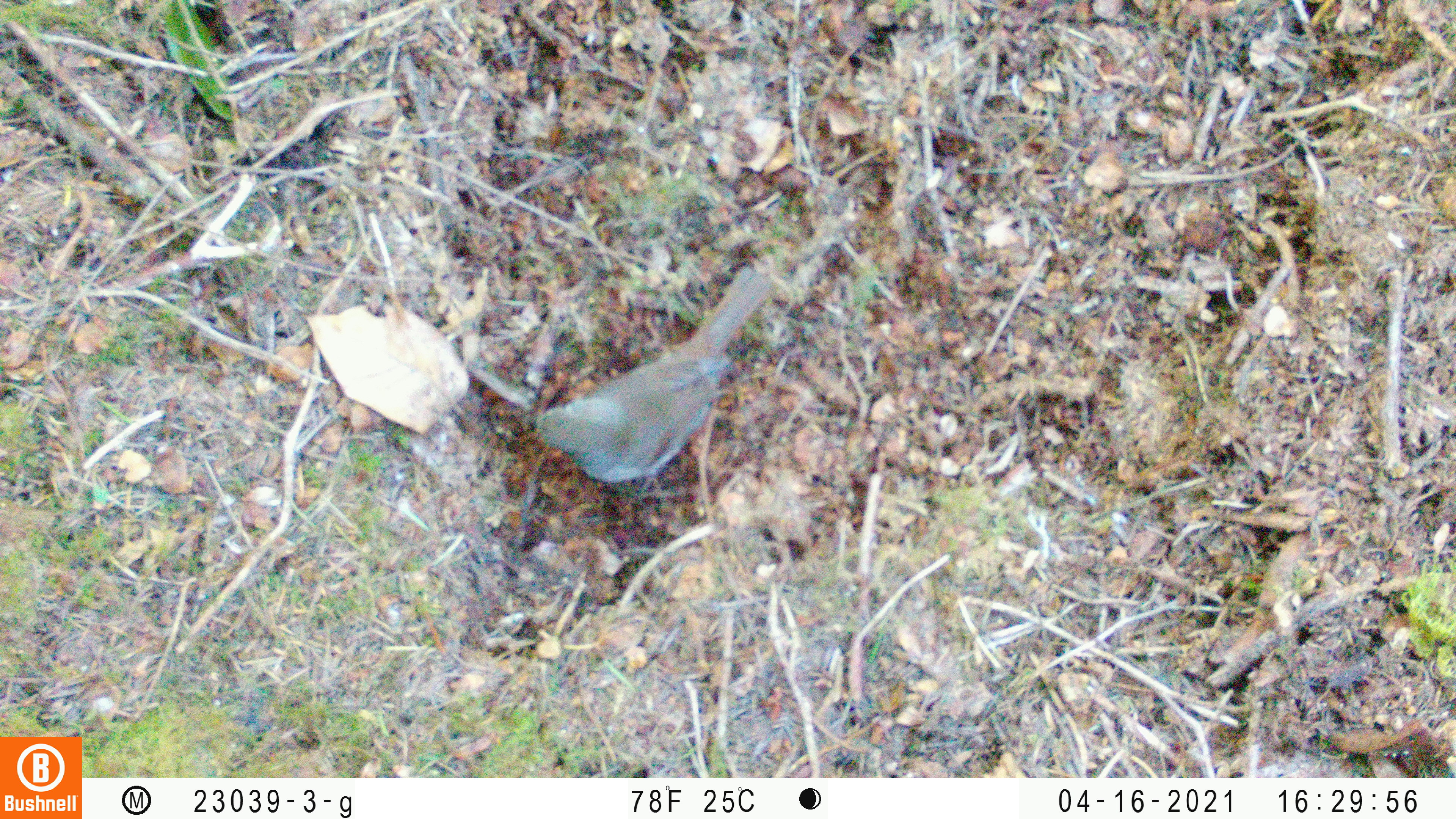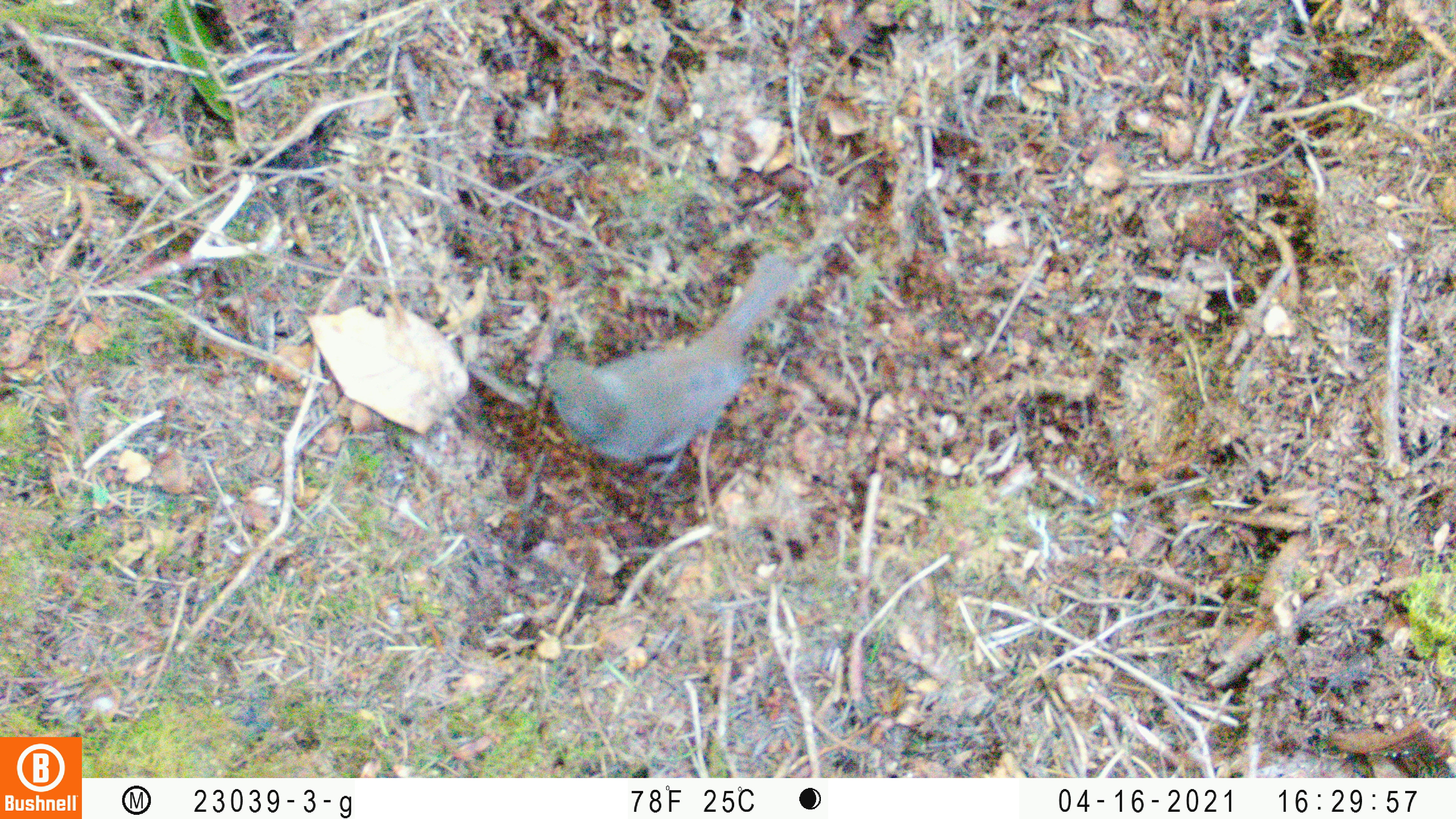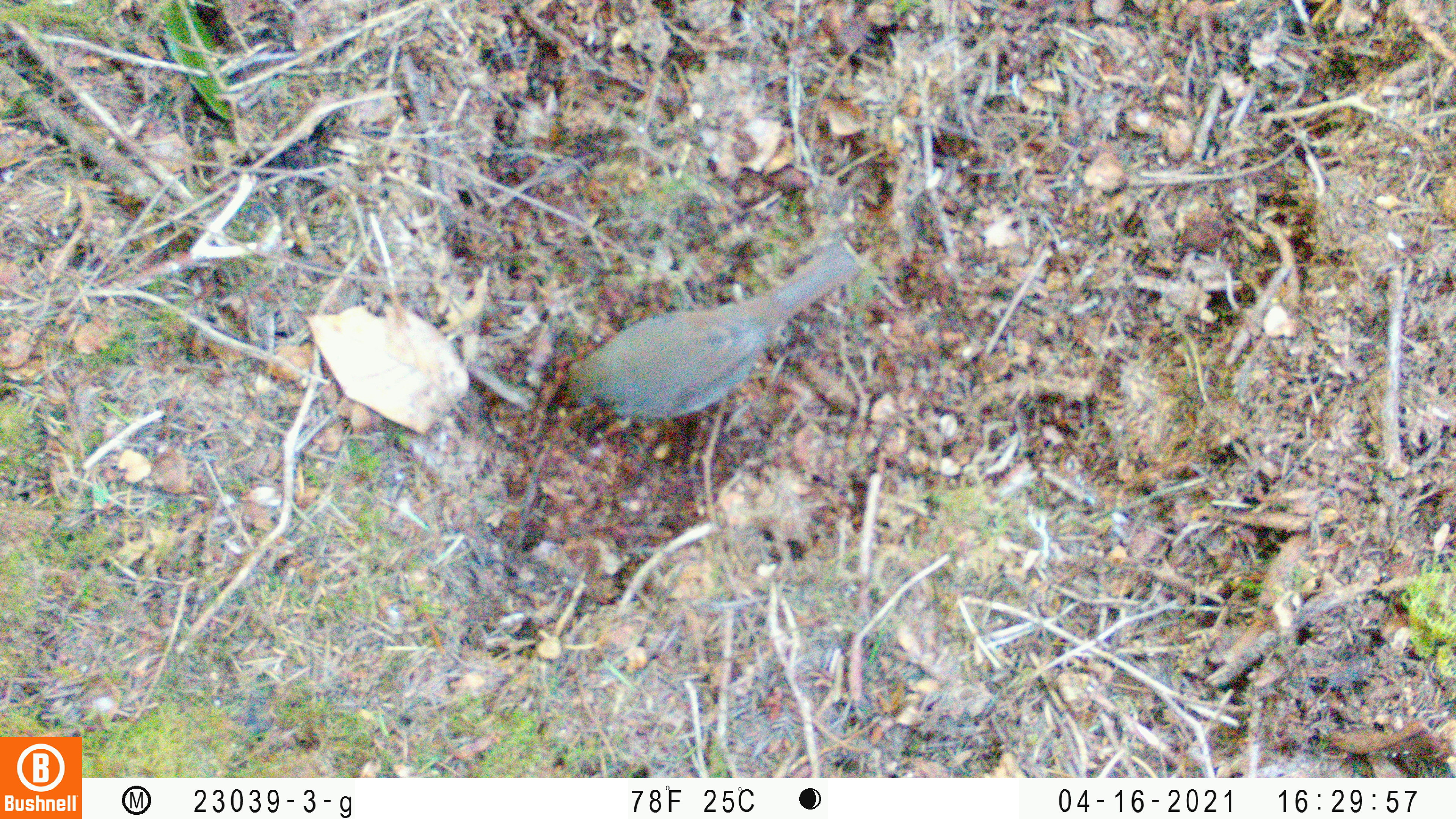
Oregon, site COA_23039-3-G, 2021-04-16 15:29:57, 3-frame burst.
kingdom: Animalia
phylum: Chordata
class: Aves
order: Passeriformes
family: Turdidae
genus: Catharus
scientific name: Catharus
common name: brown thrushes and nightingale-thrushes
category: catharus species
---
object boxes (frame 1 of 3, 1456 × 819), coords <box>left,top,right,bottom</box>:
catharus species: <box>475,236,827,513</box>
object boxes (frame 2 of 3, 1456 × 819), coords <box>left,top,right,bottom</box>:
catharus species: <box>485,228,845,524</box>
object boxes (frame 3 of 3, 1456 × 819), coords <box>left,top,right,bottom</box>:
catharus species: <box>510,196,901,485</box>